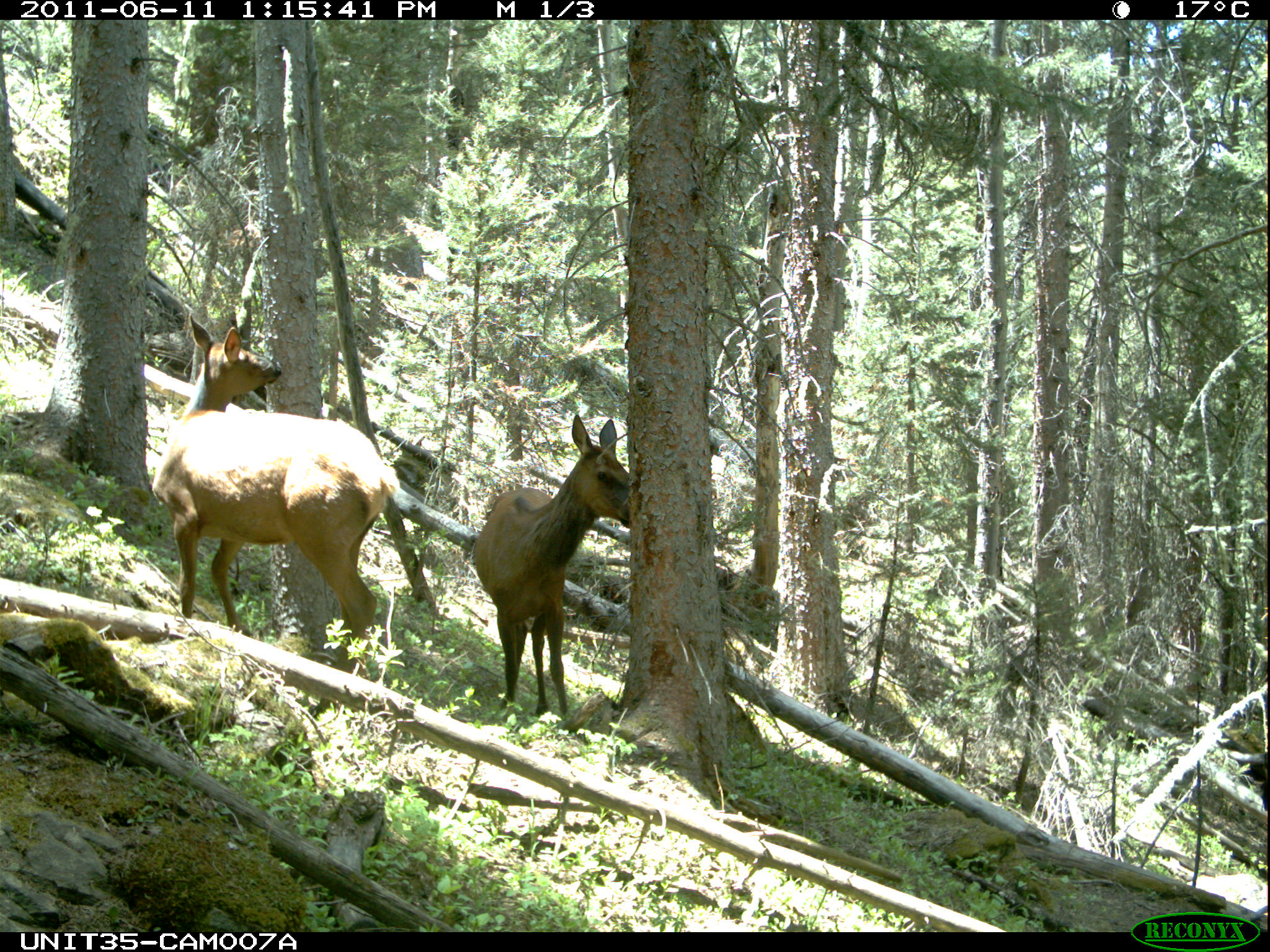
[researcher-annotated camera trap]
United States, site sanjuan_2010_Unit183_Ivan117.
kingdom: Animalia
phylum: Chordata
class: Mammalia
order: Artiodactyla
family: Cervidae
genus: Cervus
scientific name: Cervus elaphus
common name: red deer